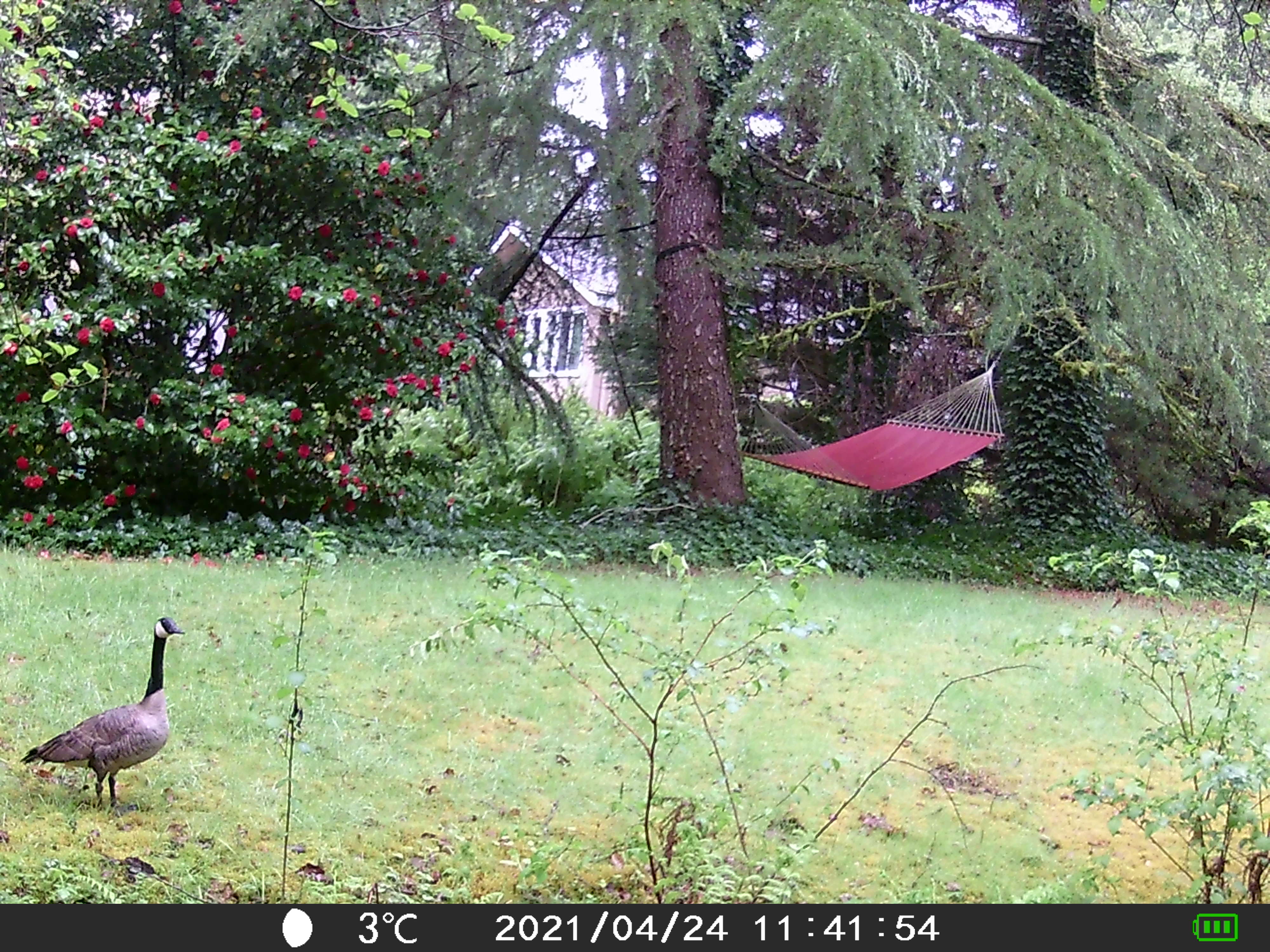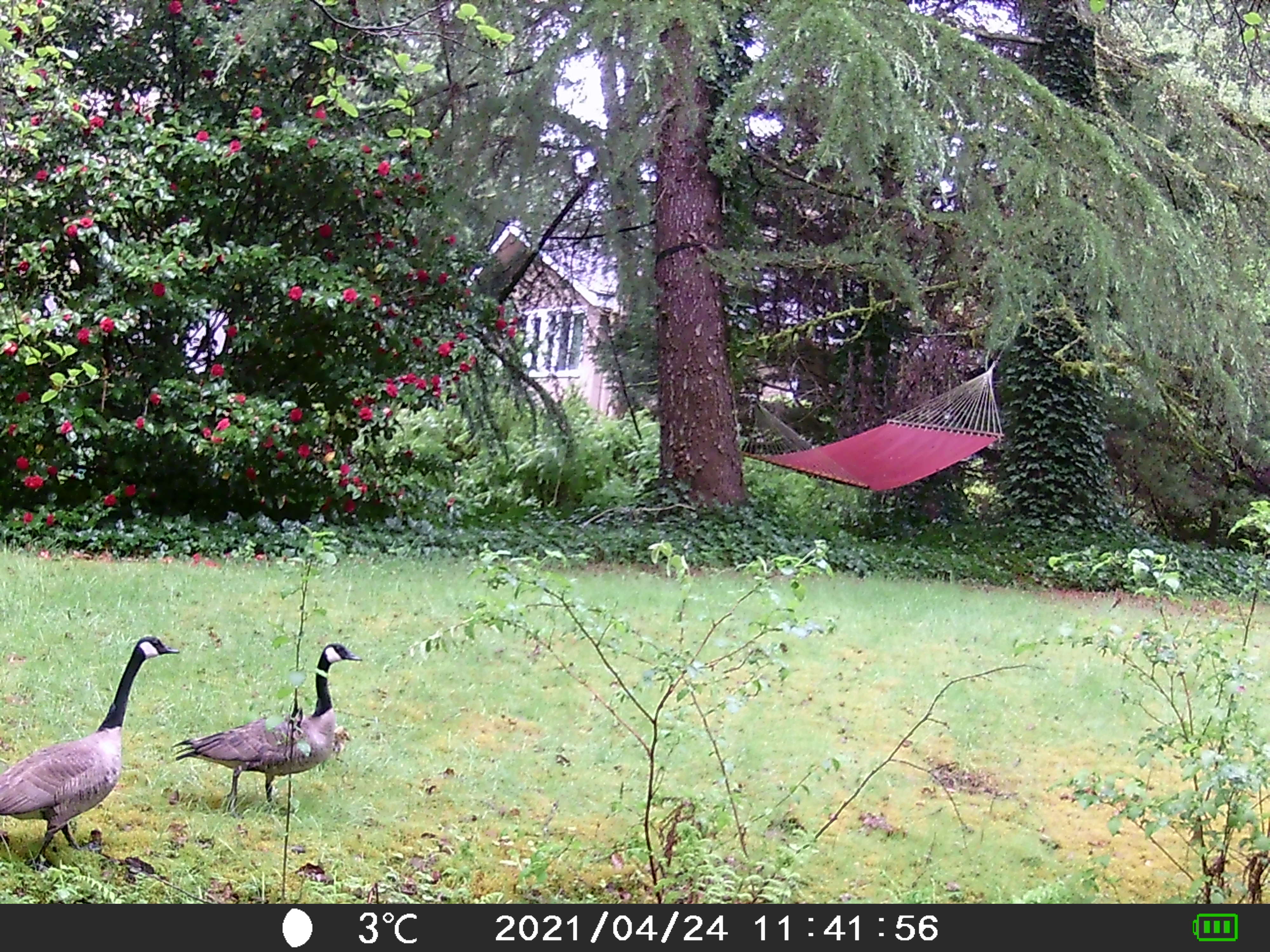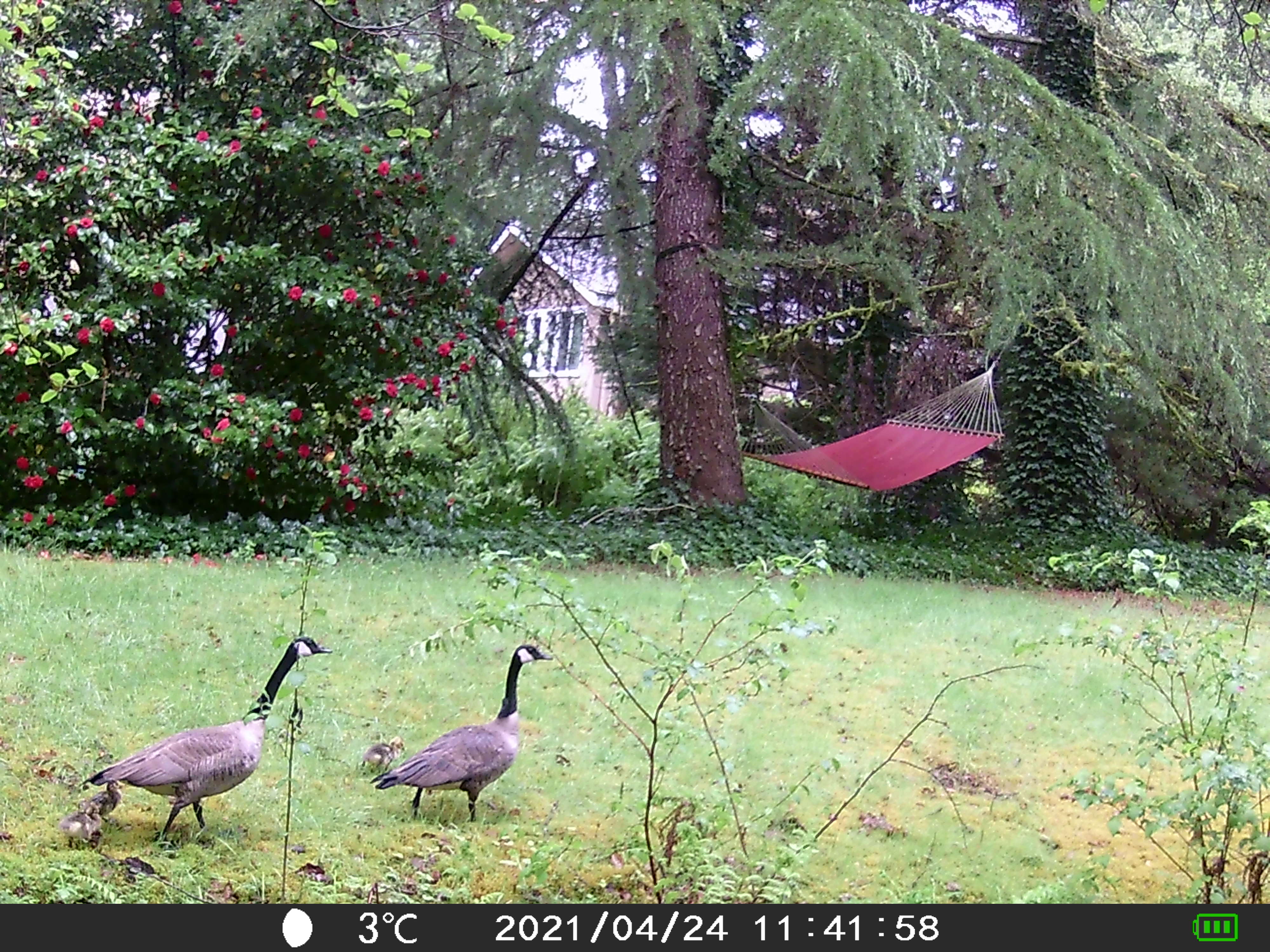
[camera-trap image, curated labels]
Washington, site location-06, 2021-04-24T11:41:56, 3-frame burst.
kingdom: Animalia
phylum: Chordata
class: Aves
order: Anseriformes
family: Anatidae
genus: Branta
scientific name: Branta canadensis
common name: canada goose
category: goose